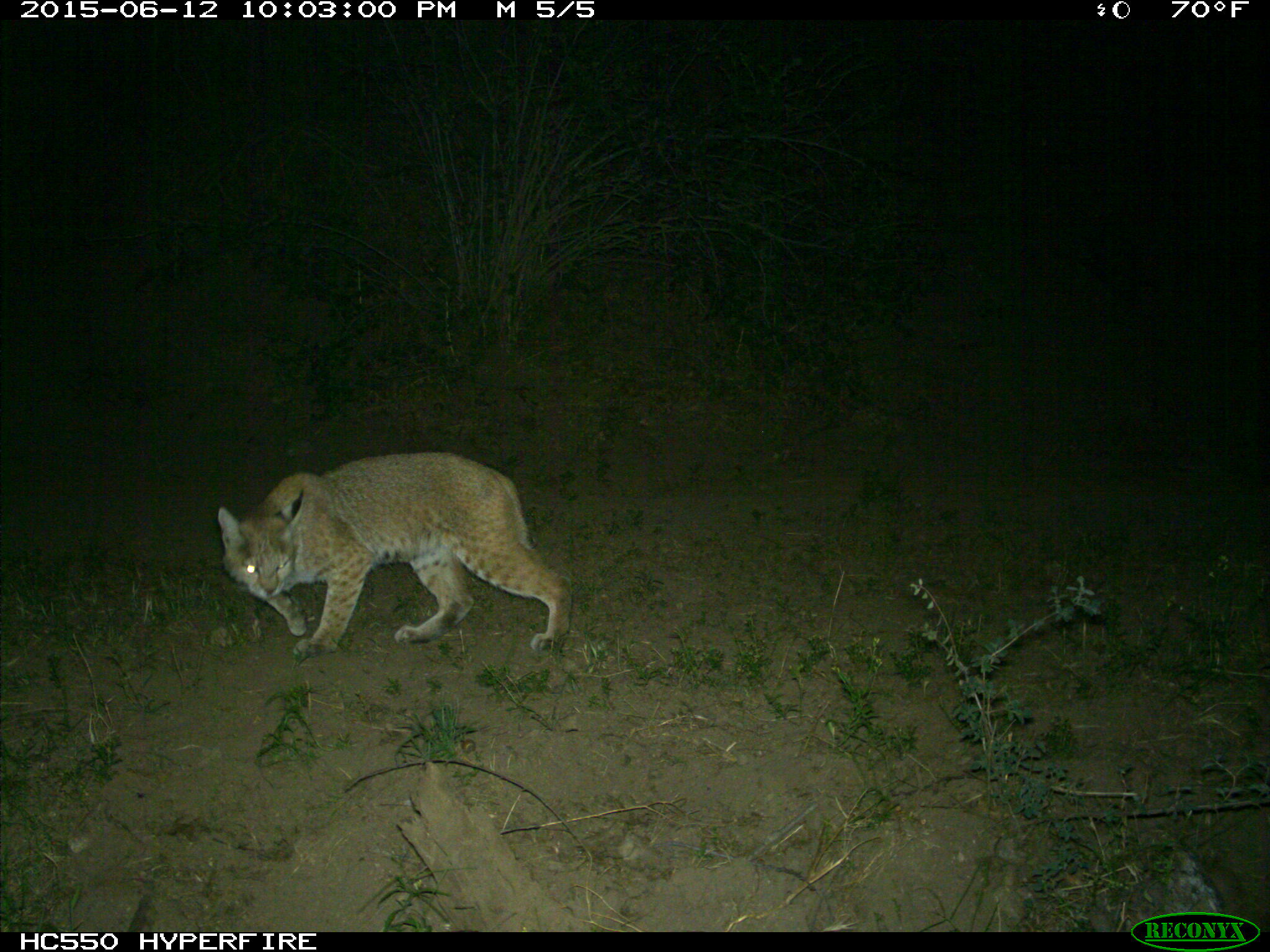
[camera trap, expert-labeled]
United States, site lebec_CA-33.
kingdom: Animalia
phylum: Chordata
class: Mammalia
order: Carnivora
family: Felidae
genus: Lynx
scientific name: Lynx rufus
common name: bobcat